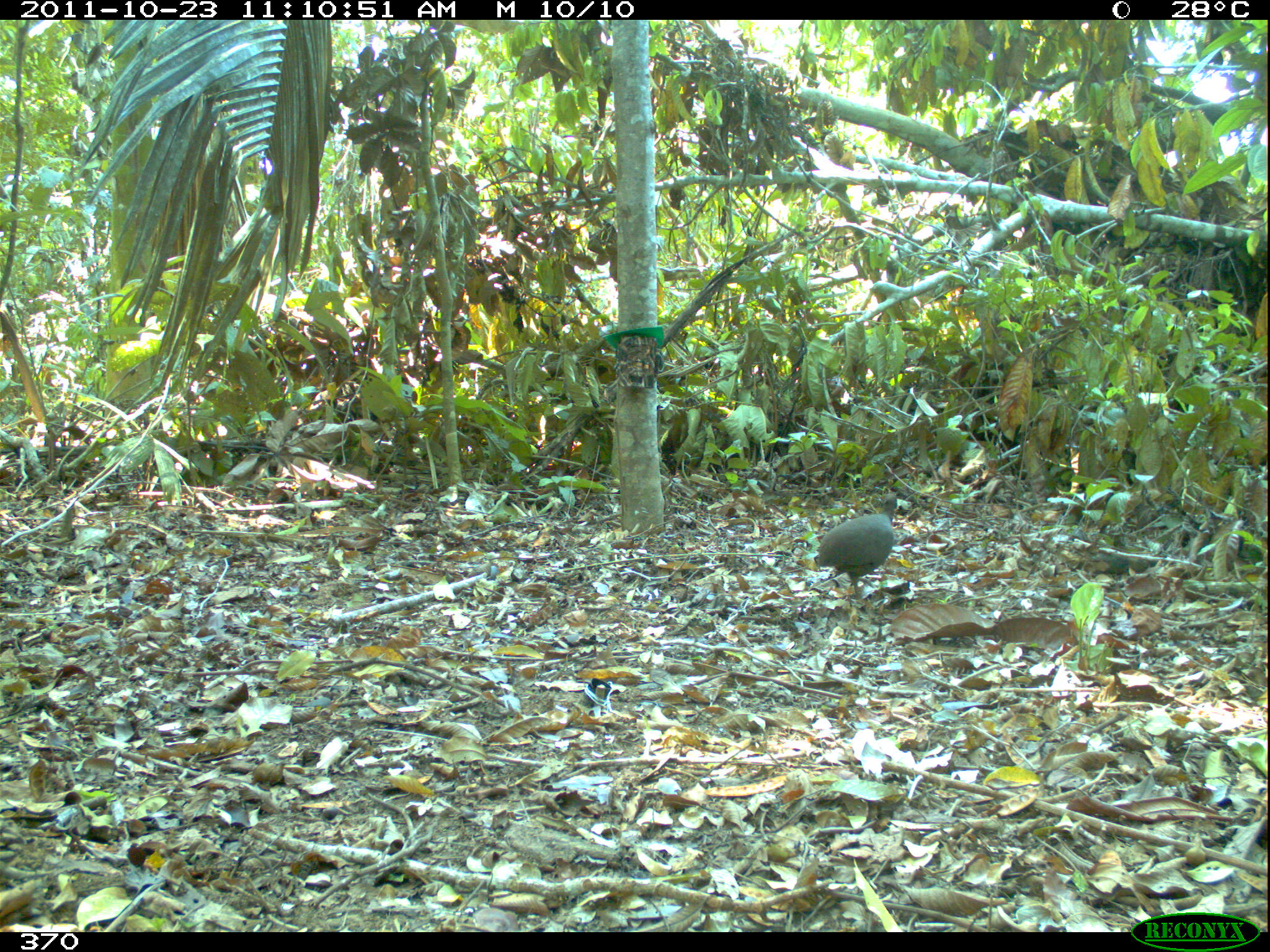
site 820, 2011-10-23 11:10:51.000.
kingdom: Animalia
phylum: Chordata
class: Aves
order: Tinamiformes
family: Tinamidae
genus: Crypturellus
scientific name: Crypturellus cinereus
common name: cinereous tinamou